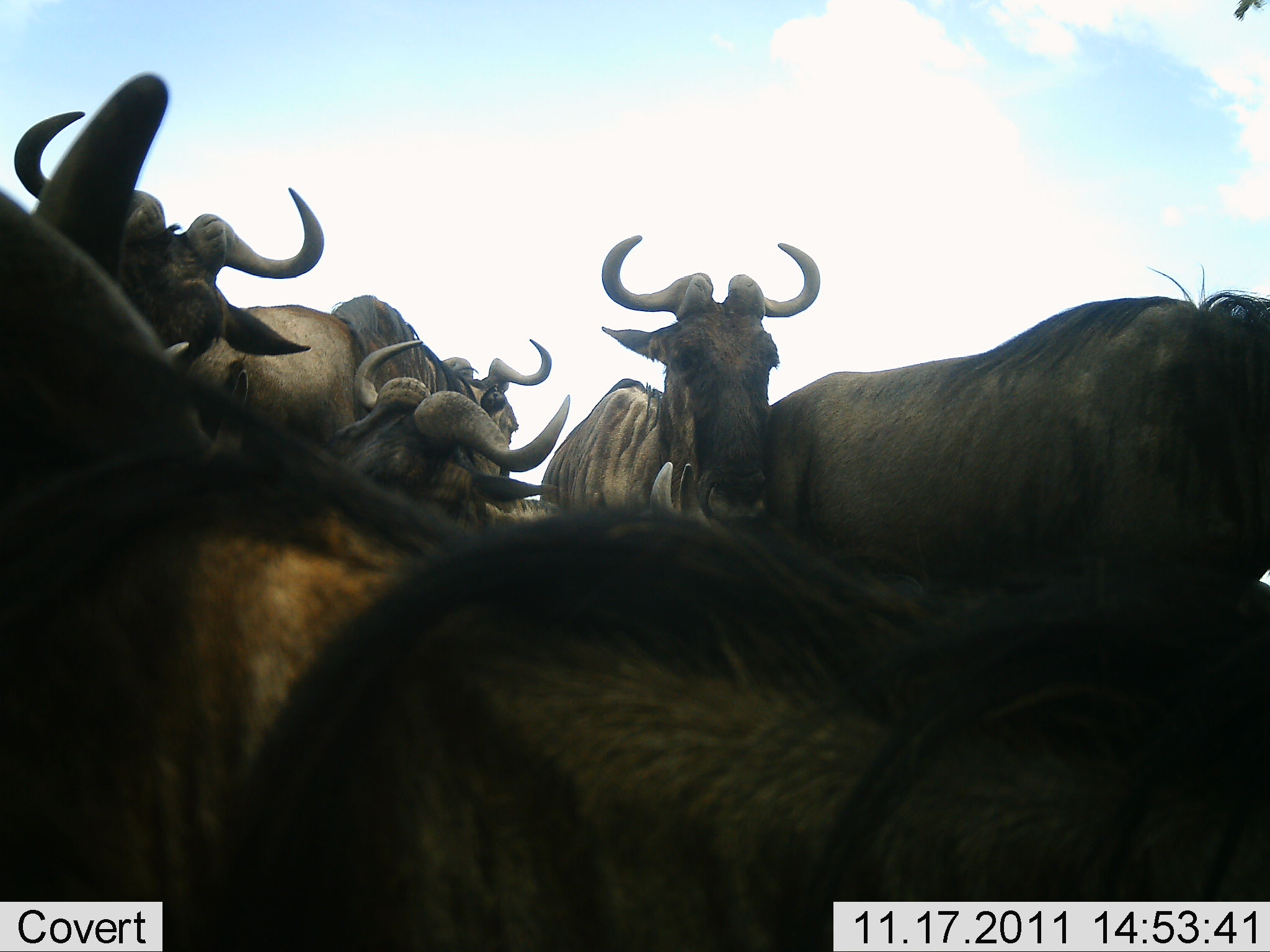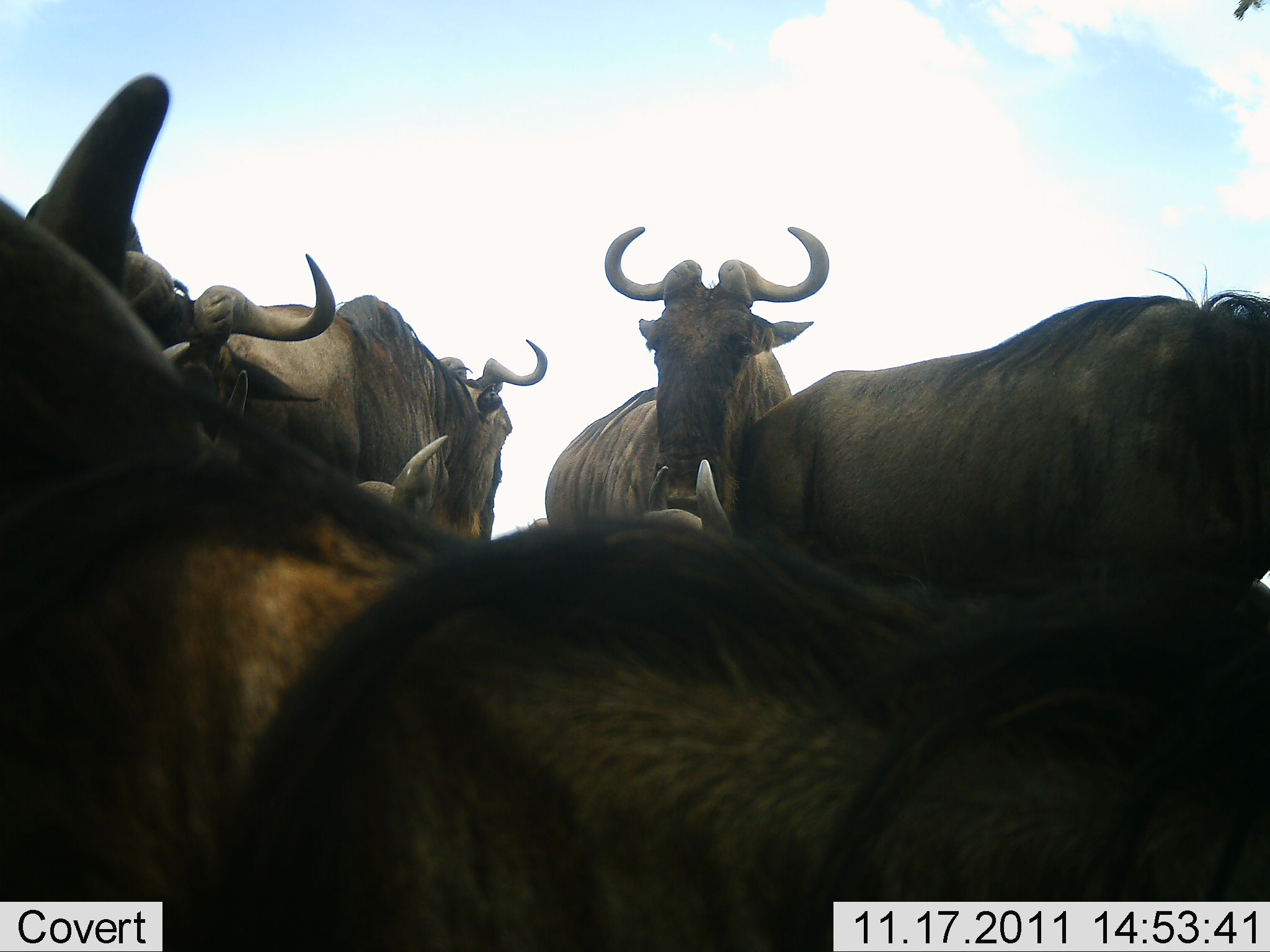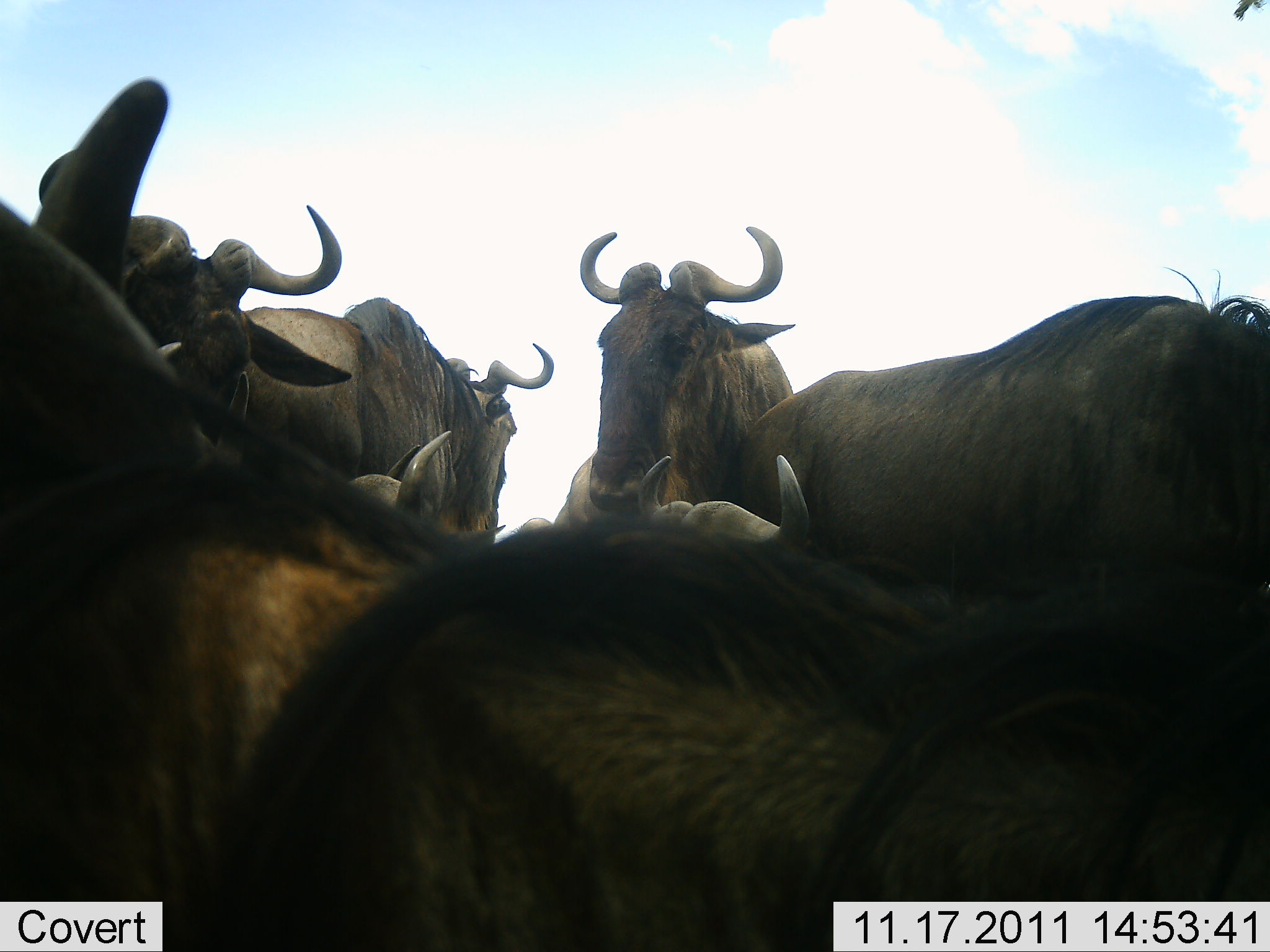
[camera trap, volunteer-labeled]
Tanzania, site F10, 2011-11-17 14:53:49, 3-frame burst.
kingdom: Animalia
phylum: Chordata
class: Mammalia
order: Artiodactyla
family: Bovidae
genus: Connochaetes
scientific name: Connochaetes taurinus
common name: blue wildebeest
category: wildebeest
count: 7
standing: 78%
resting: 22%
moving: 33%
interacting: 33%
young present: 6%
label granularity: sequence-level